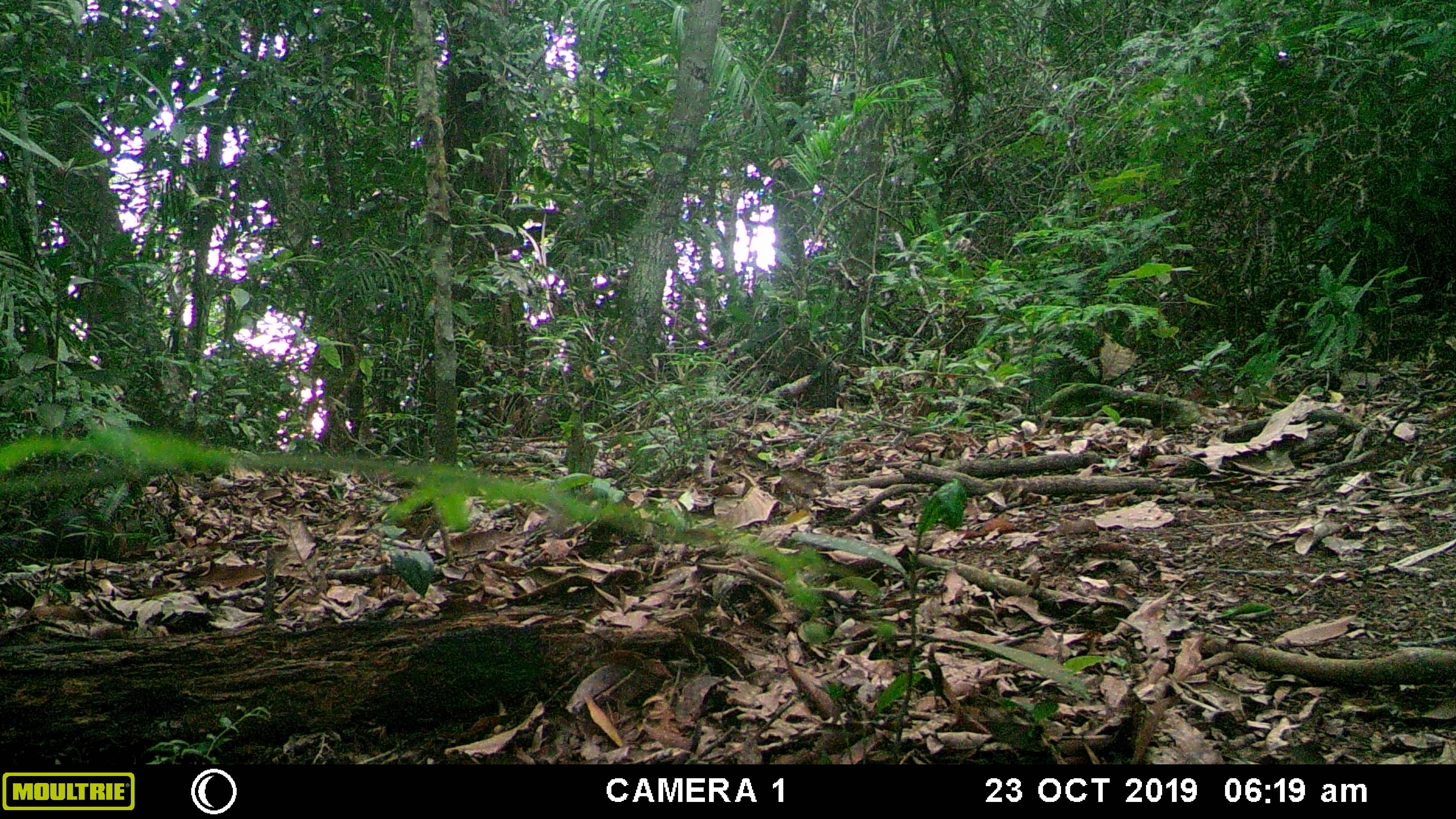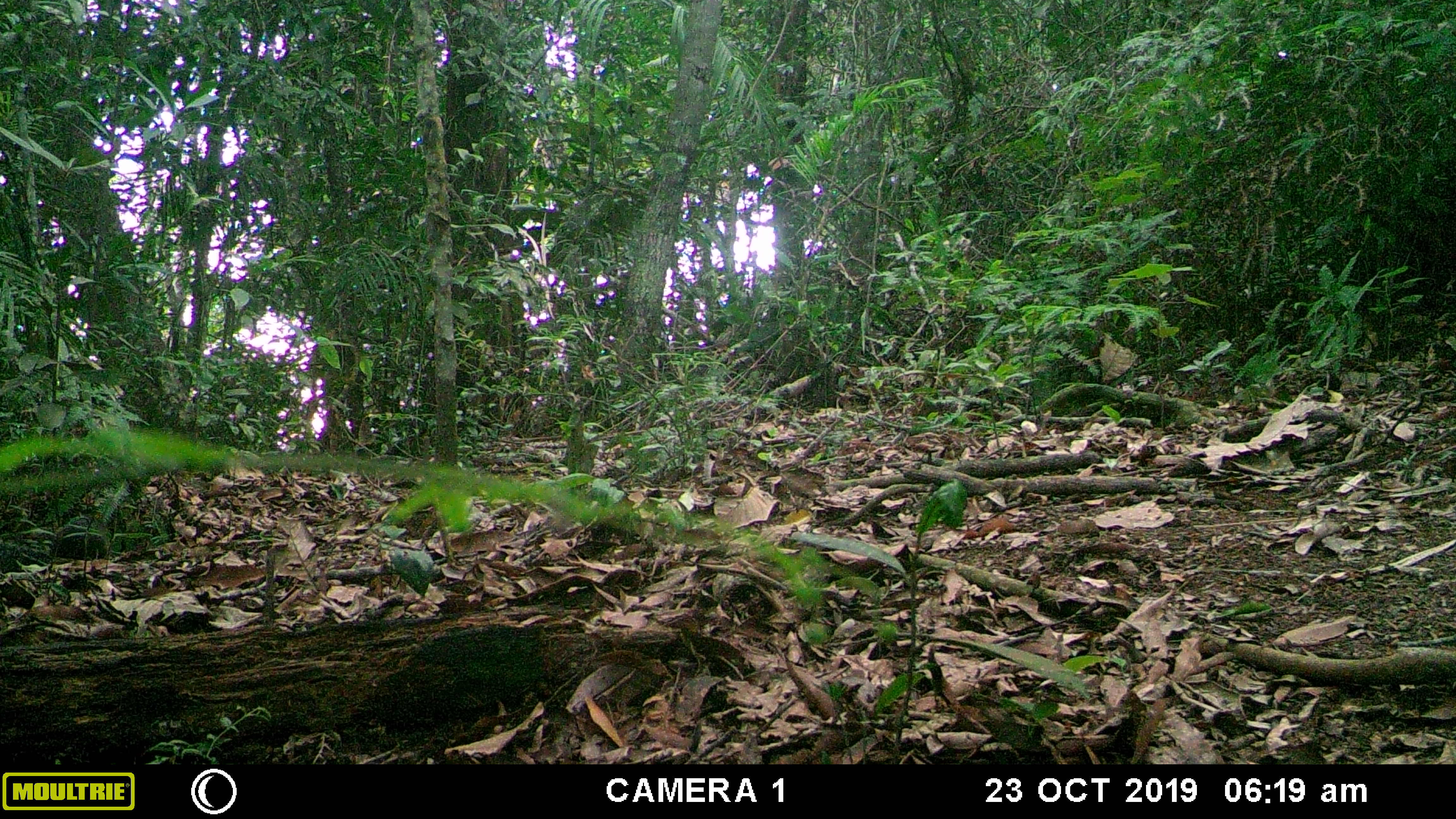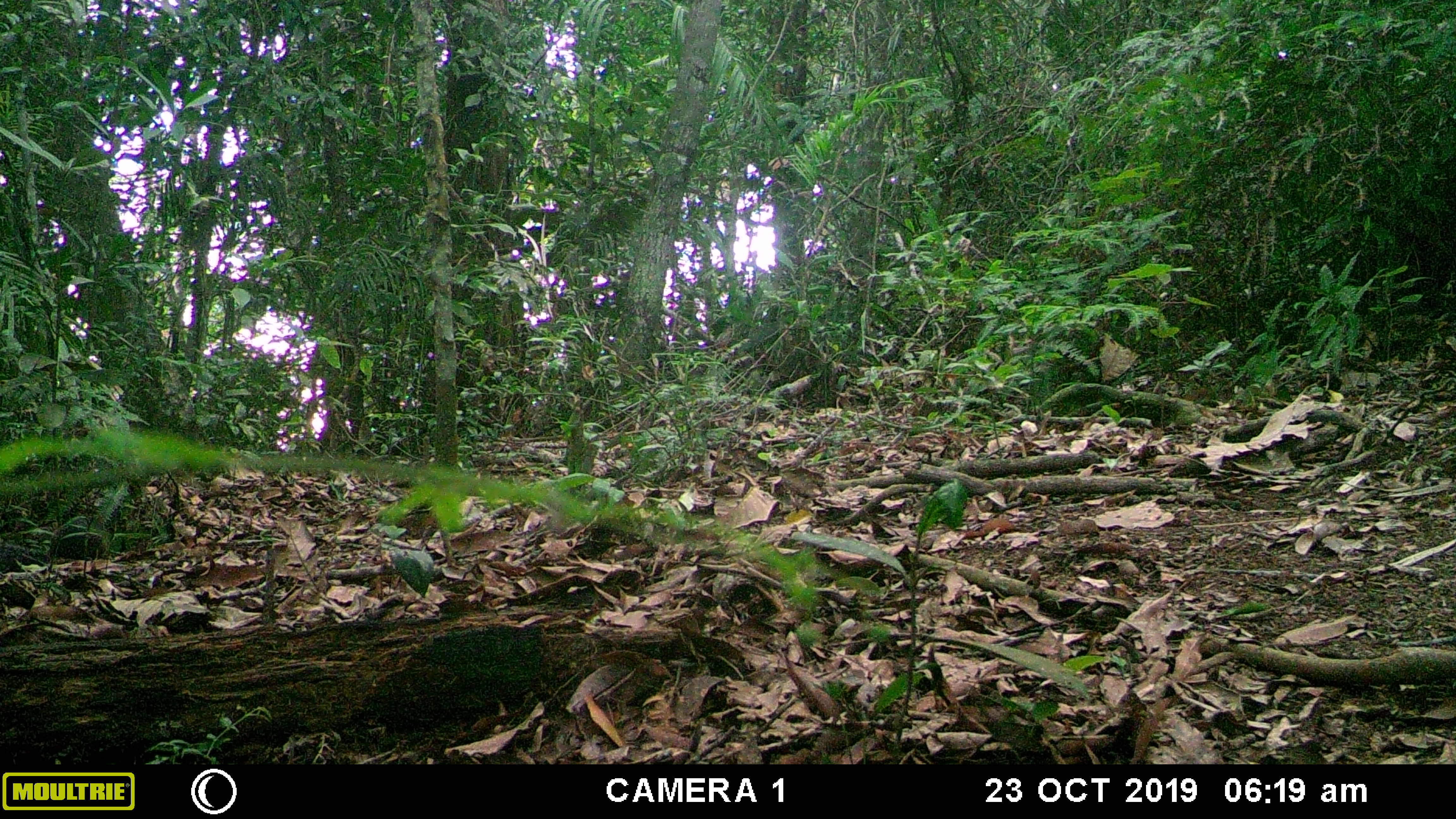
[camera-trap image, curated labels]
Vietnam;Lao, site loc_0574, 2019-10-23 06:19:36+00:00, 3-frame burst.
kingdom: Animalia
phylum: Chordata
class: Mammalia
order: Rodentia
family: Sciuridae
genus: Dremomys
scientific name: Dremomys rufigenis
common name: red-cheeked squirrel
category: red cheeked squirrel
Red cheeked squirrel (red-cheeked squirrel) (Dremomys rufigenis). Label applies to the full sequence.